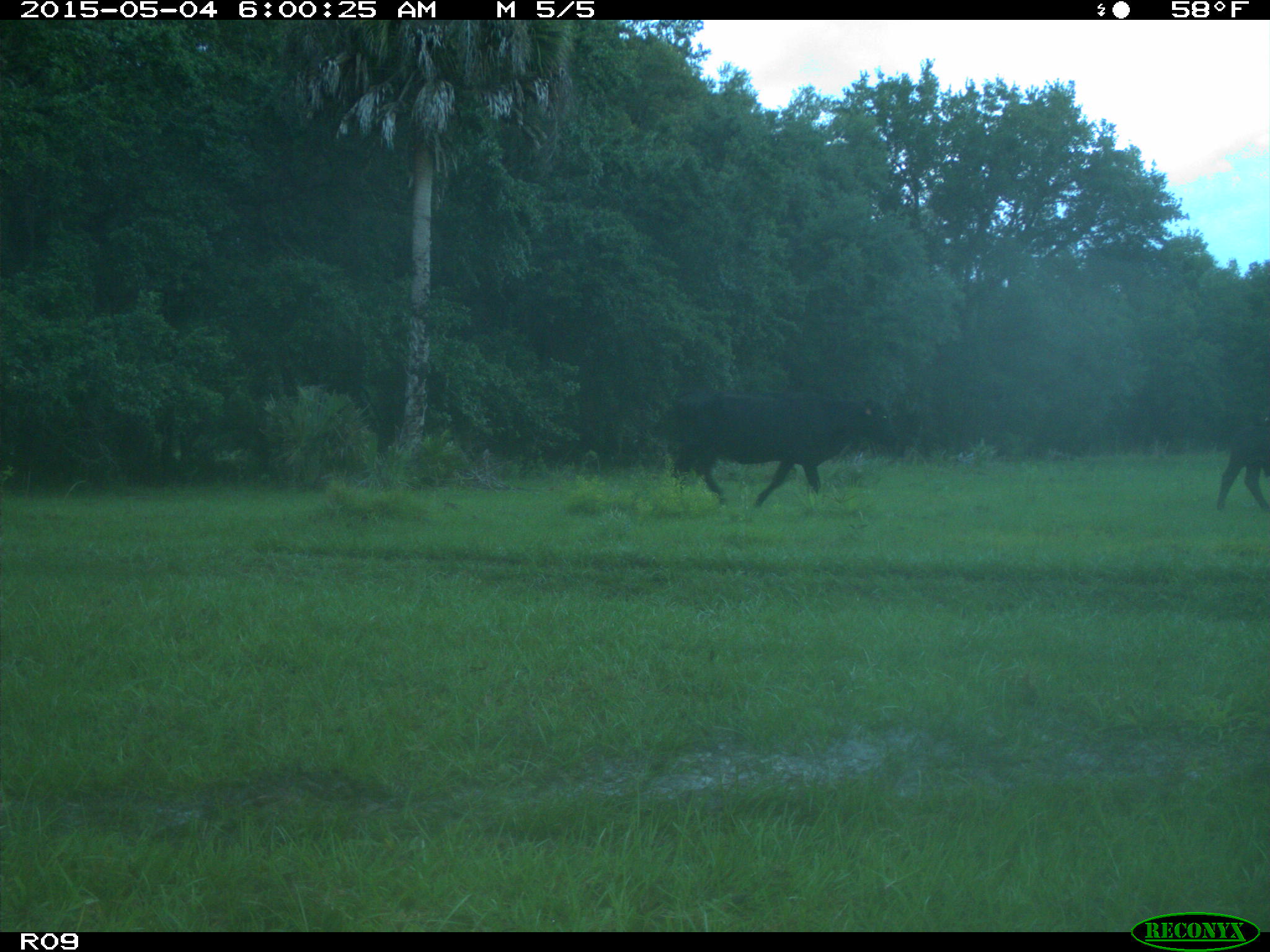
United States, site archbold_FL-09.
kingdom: Animalia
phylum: Chordata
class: Mammalia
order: Artiodactyla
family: Bovidae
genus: Bos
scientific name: Bos taurus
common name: domestic cow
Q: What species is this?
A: Bos taurus (domestic cow).